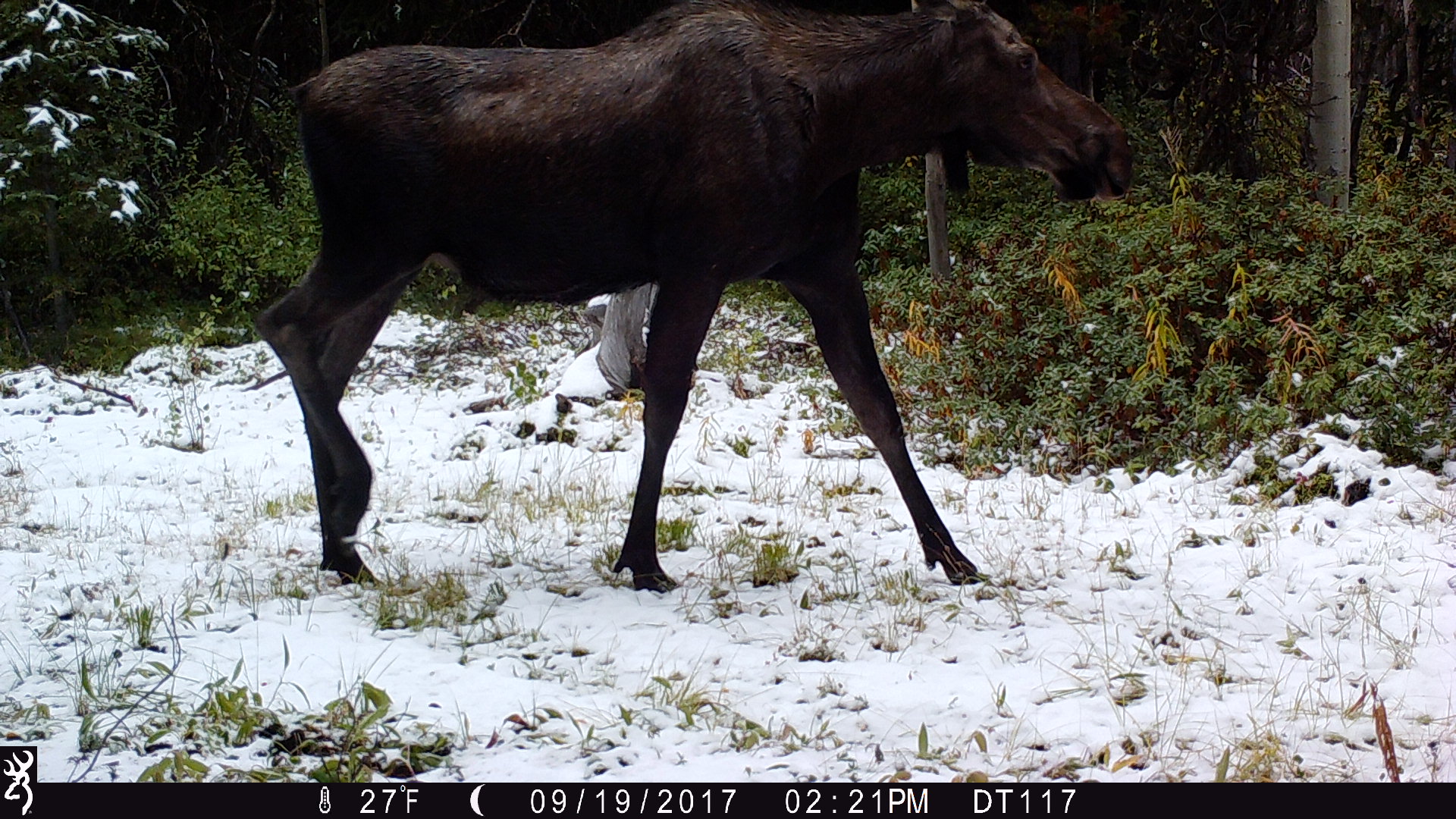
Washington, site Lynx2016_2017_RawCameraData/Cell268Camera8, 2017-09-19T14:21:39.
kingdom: Animalia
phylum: Chordata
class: Mammalia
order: Artiodactyla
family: Cervidae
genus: Alces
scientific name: Alces alces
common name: moose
Alces alces (moose). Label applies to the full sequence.